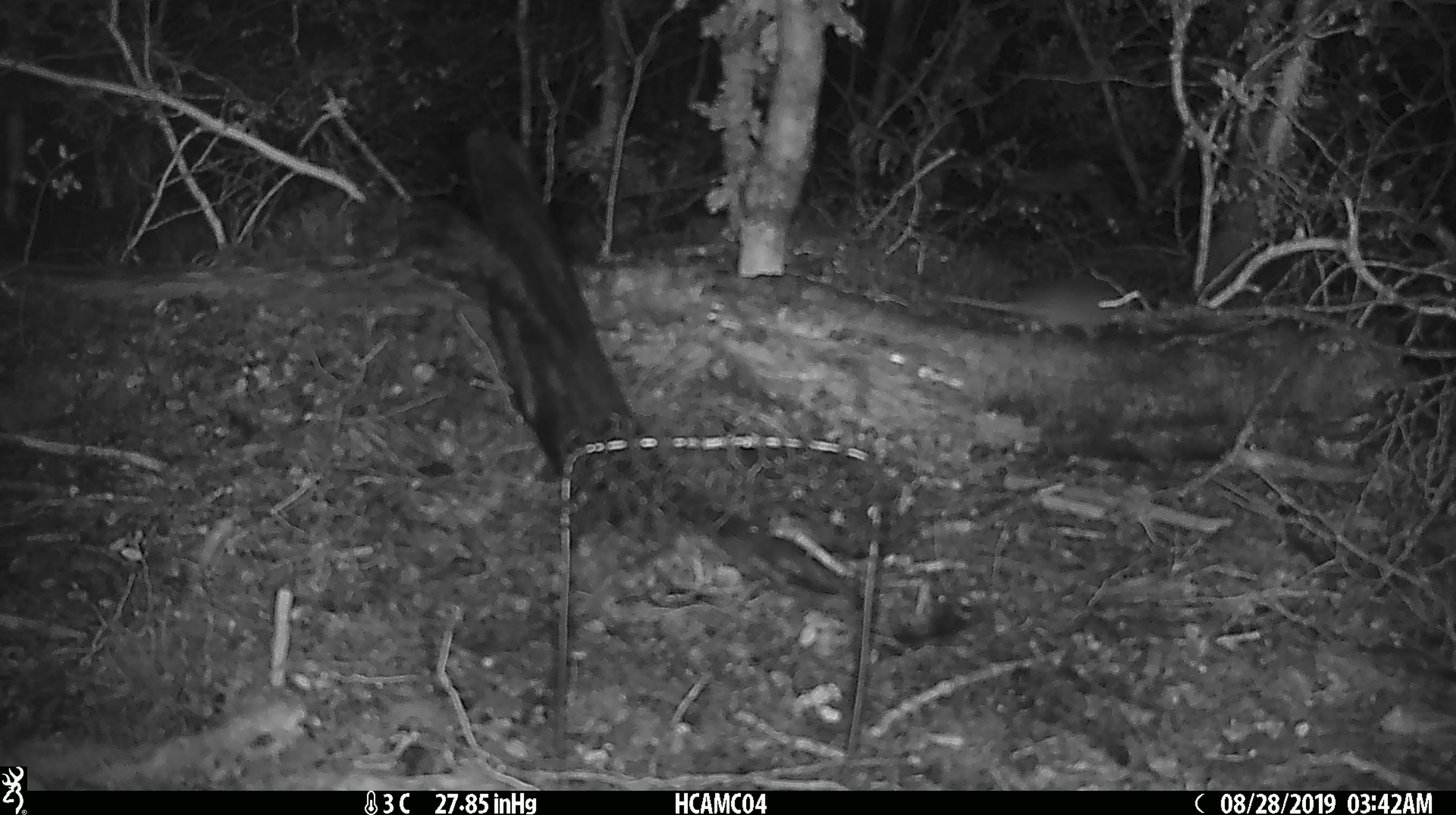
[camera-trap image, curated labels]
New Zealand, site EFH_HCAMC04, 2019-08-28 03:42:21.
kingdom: Animalia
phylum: Chordata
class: Mammalia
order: Rodentia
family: Muridae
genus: Mus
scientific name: Mus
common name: mouse